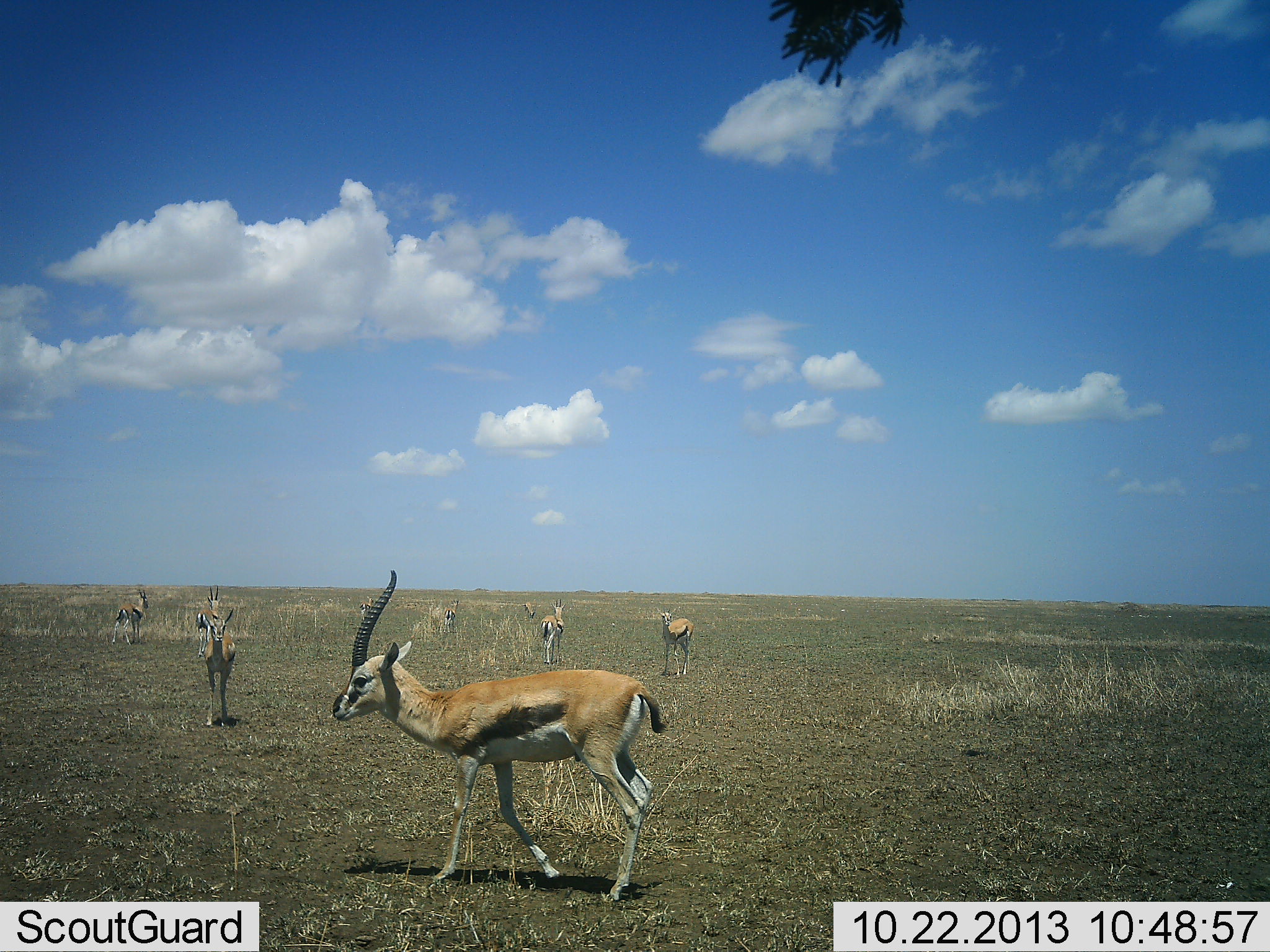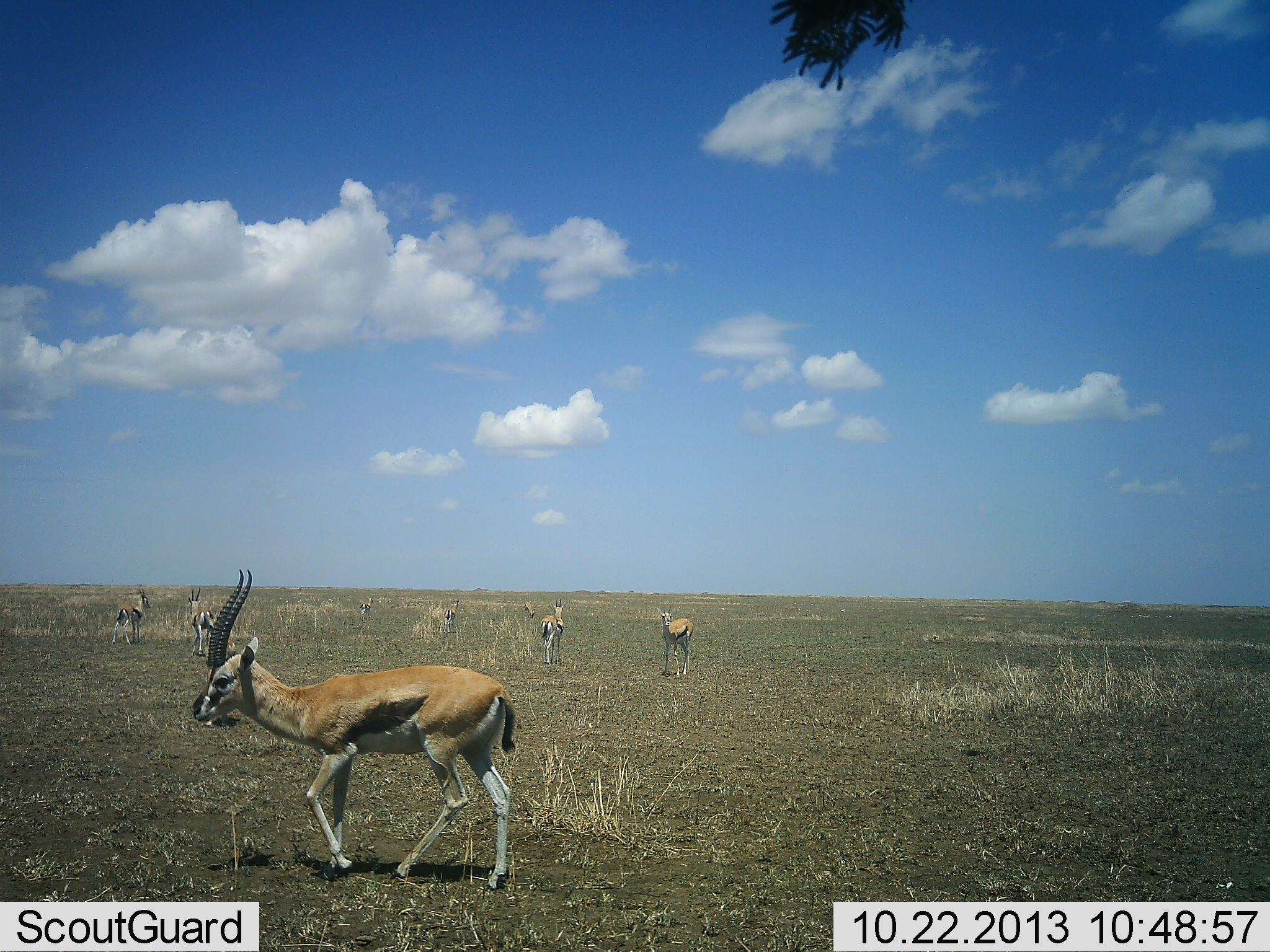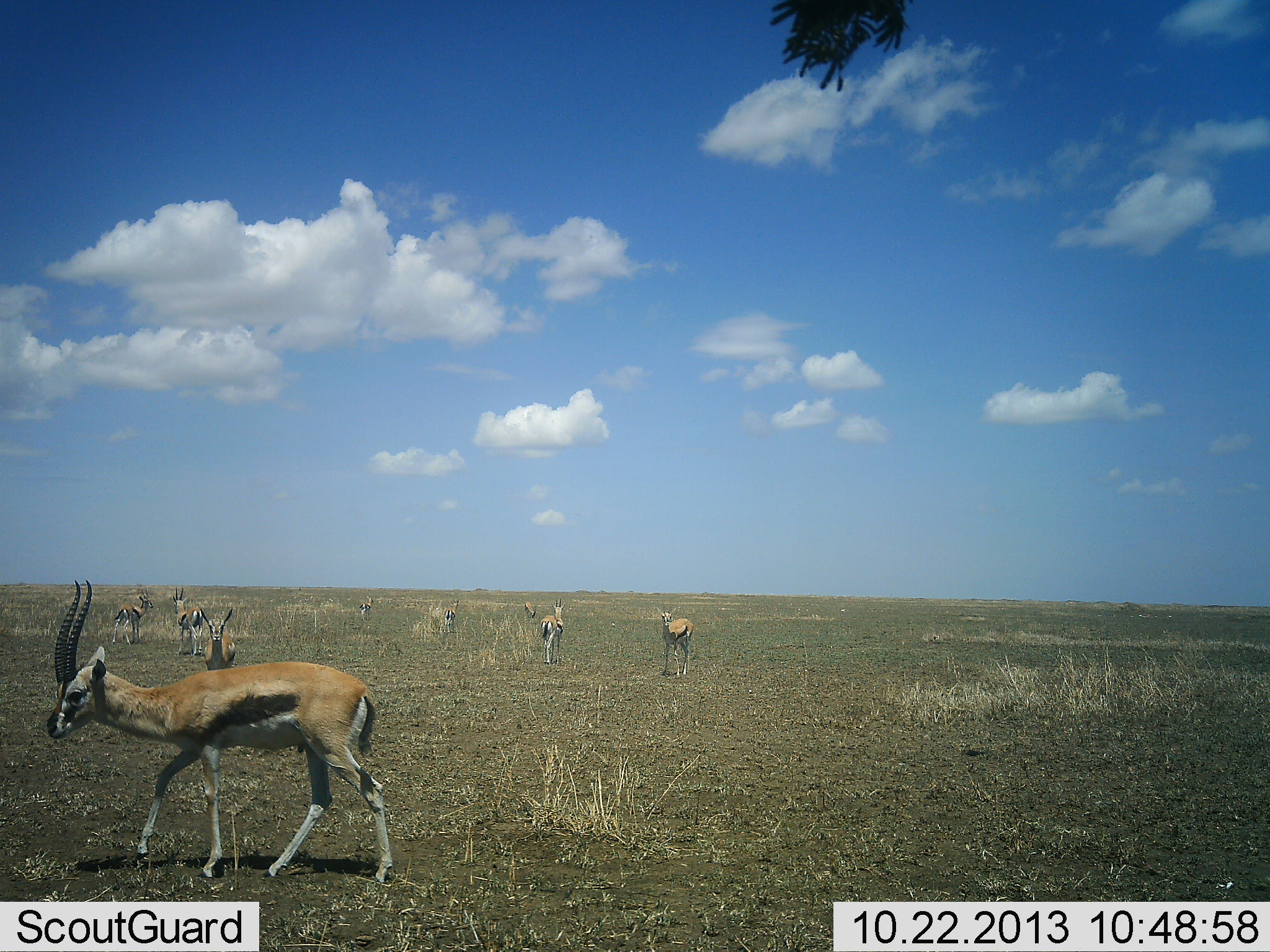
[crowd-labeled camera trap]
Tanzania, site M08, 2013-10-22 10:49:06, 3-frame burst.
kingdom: Animalia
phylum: Chordata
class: Mammalia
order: Artiodactyla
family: Bovidae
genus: Eudorcas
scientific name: Eudorcas thomsonii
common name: thomson's gazelle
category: gazellethomsons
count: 8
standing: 68%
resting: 0%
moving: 76%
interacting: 0%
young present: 0%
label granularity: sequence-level